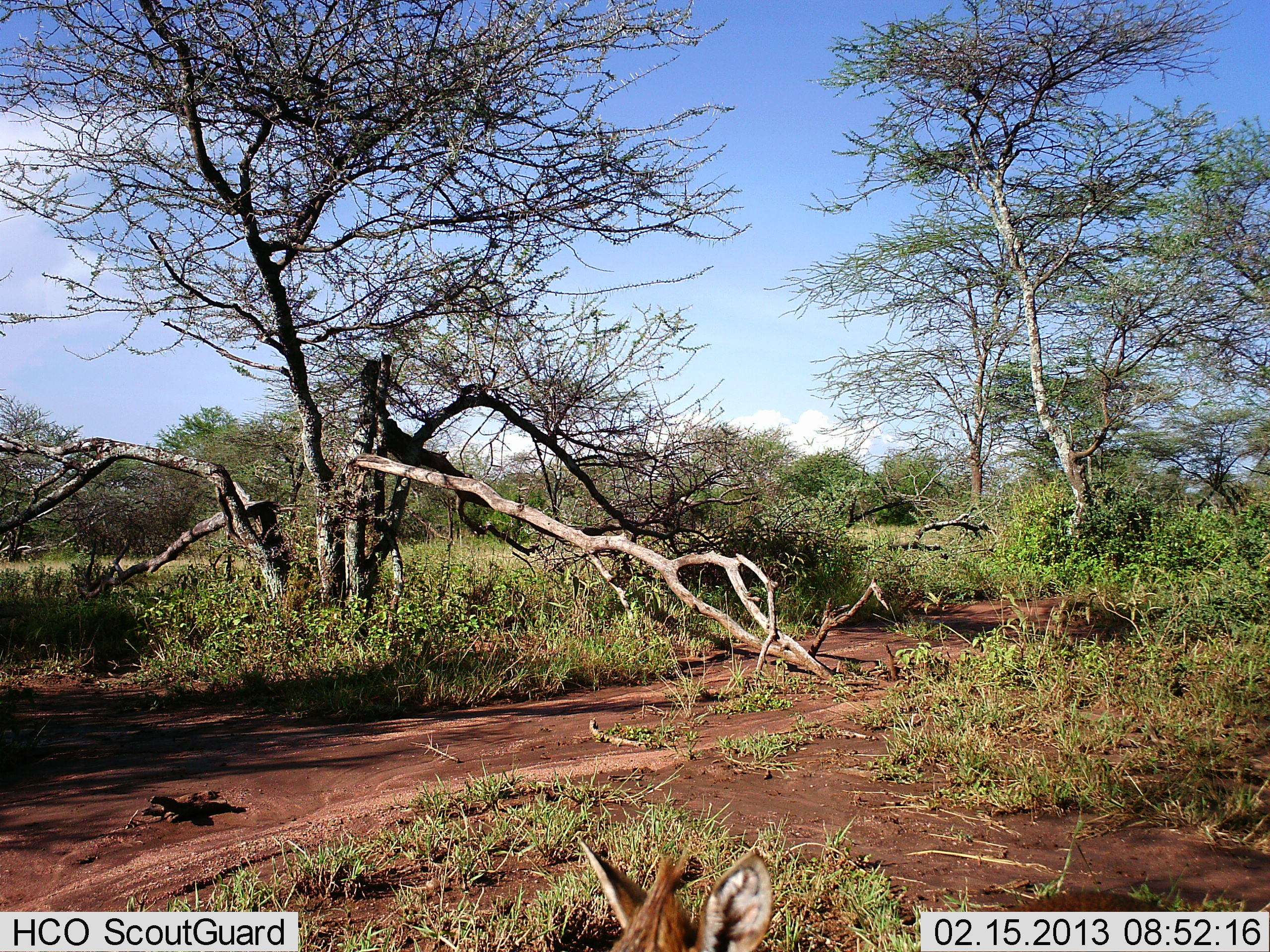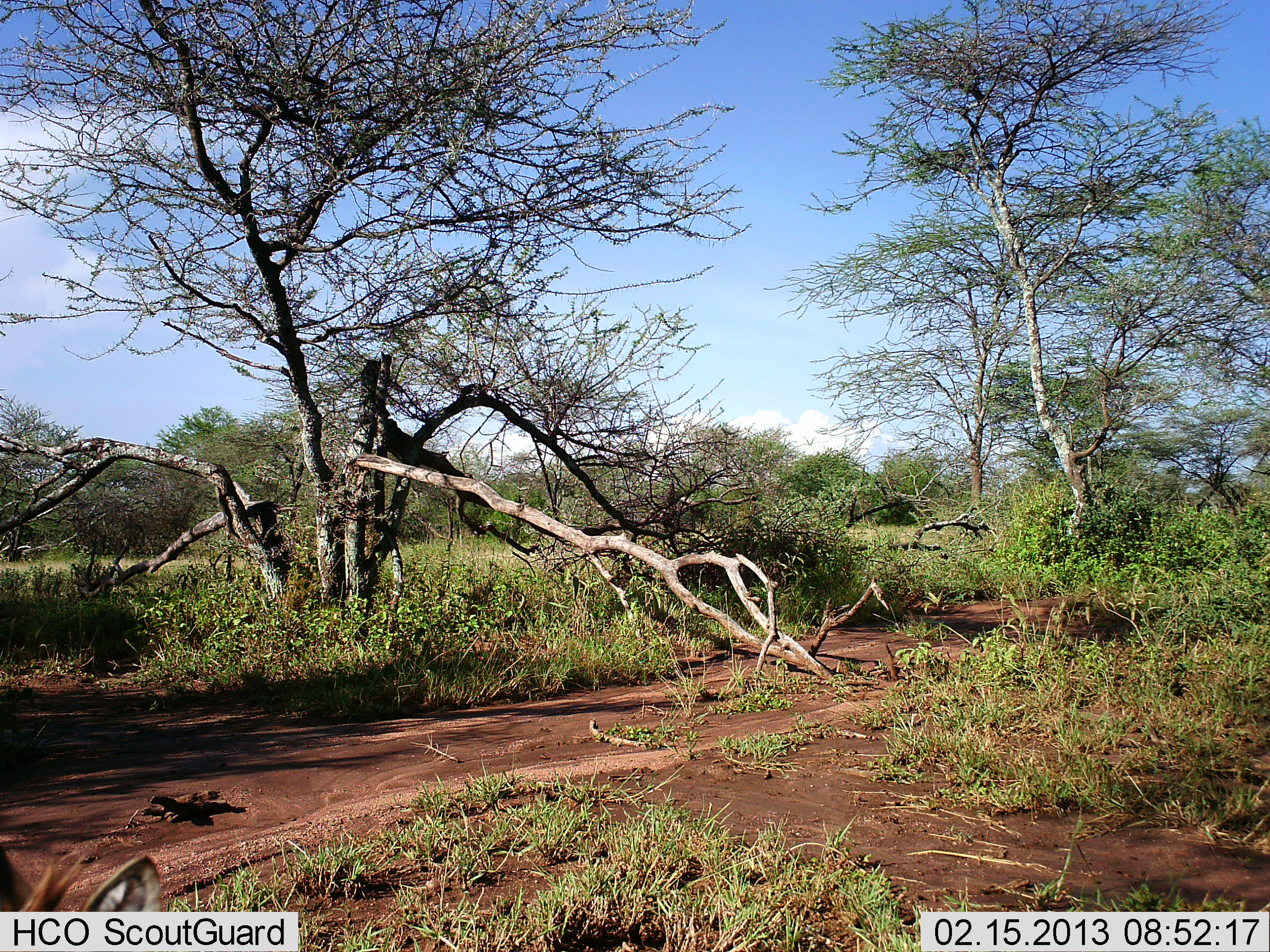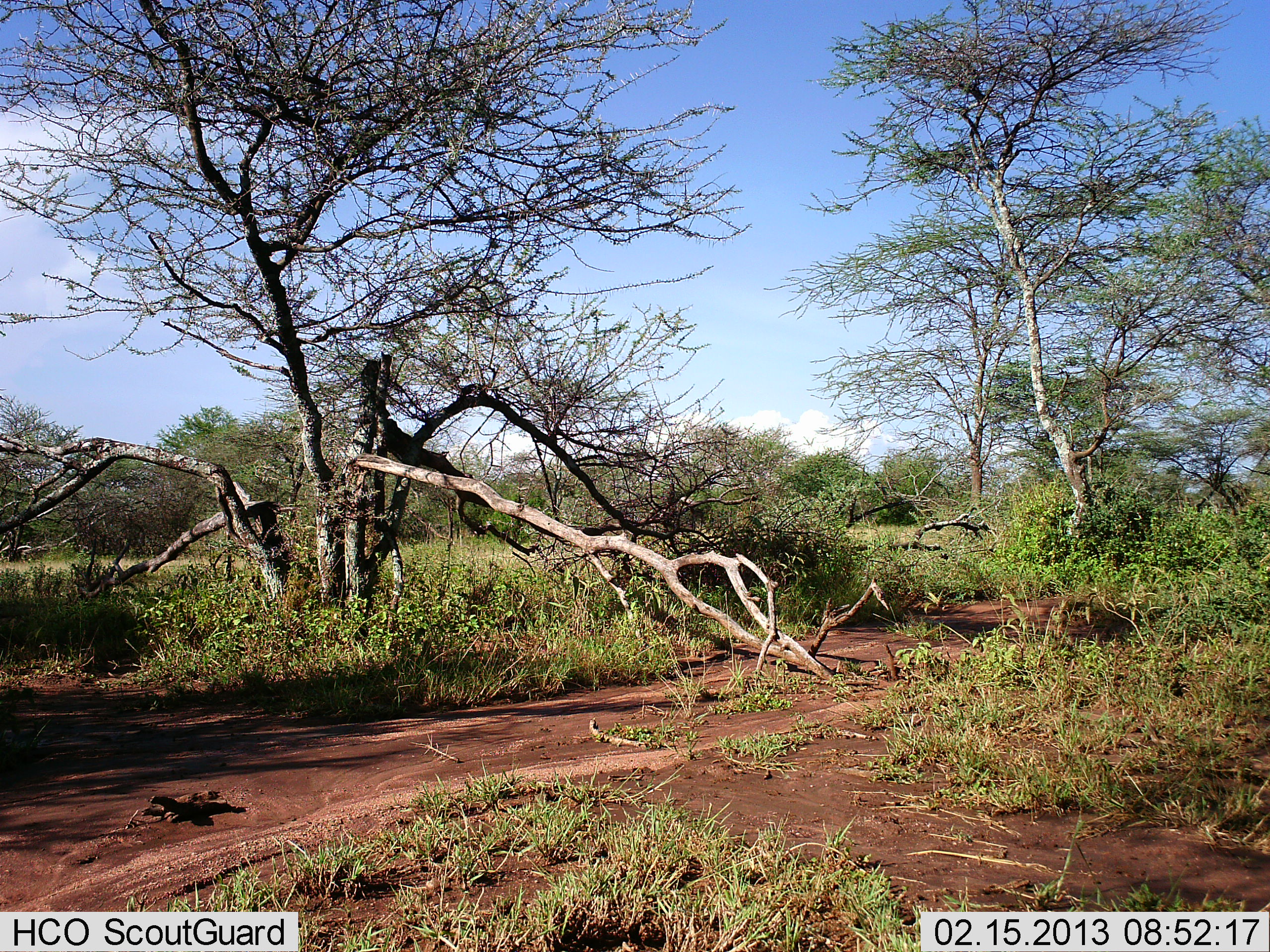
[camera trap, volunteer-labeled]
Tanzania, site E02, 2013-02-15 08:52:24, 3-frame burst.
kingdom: Animalia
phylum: Chordata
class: Mammalia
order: Artiodactyla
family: Bovidae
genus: Madoqua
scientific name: Madoqua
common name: dikdik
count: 2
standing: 33%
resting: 0%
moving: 67%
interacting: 0%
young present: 0%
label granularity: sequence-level